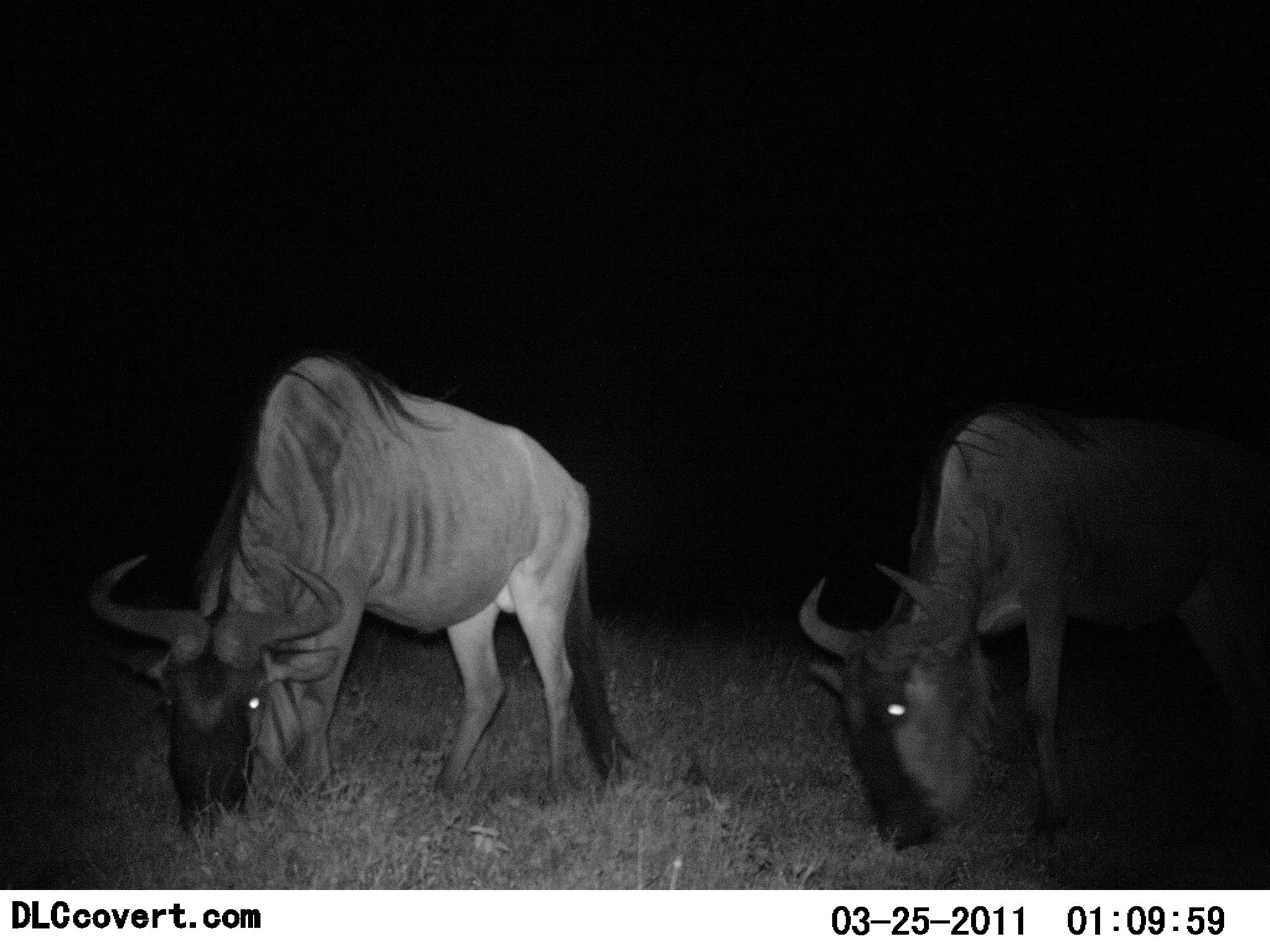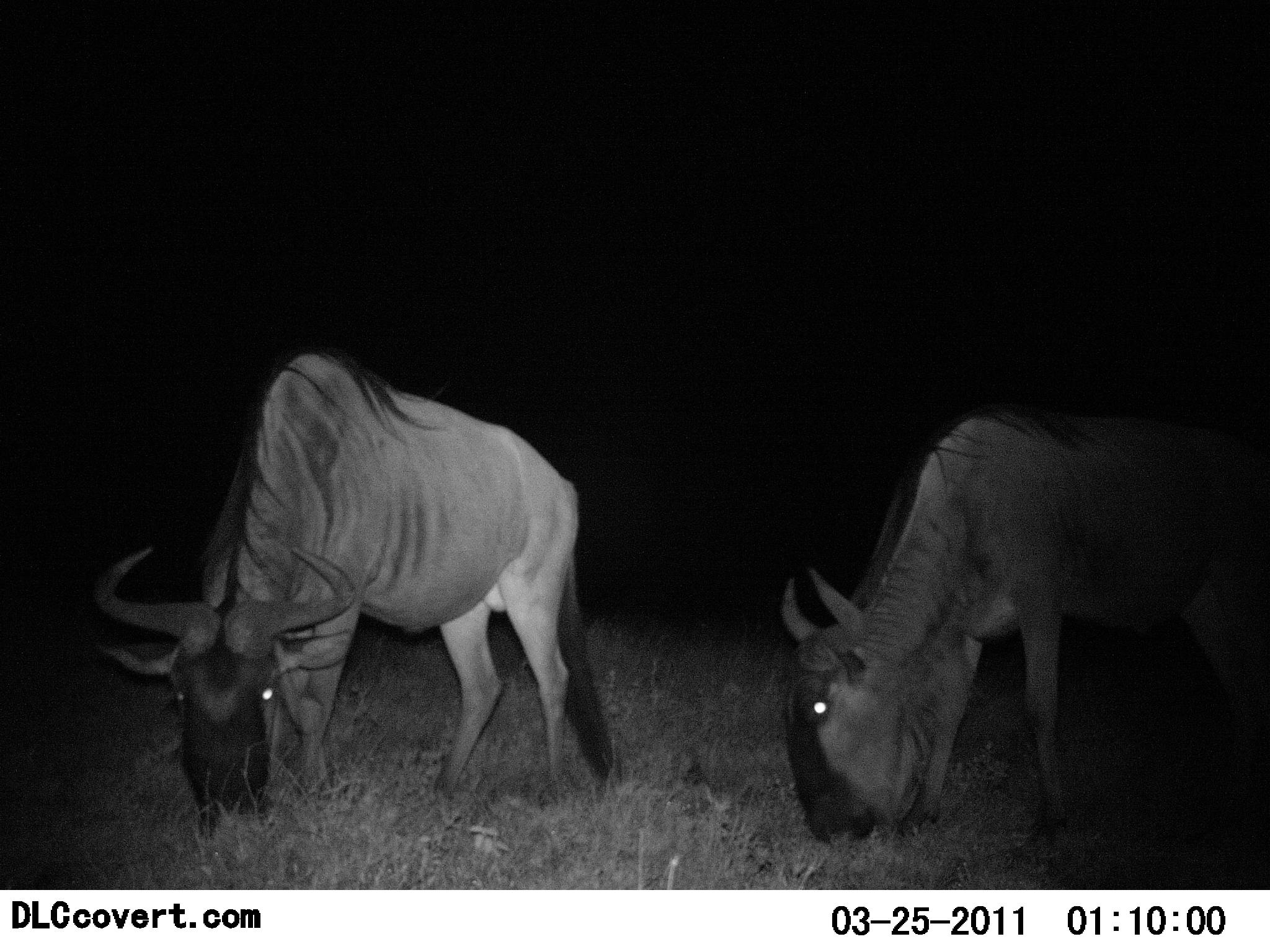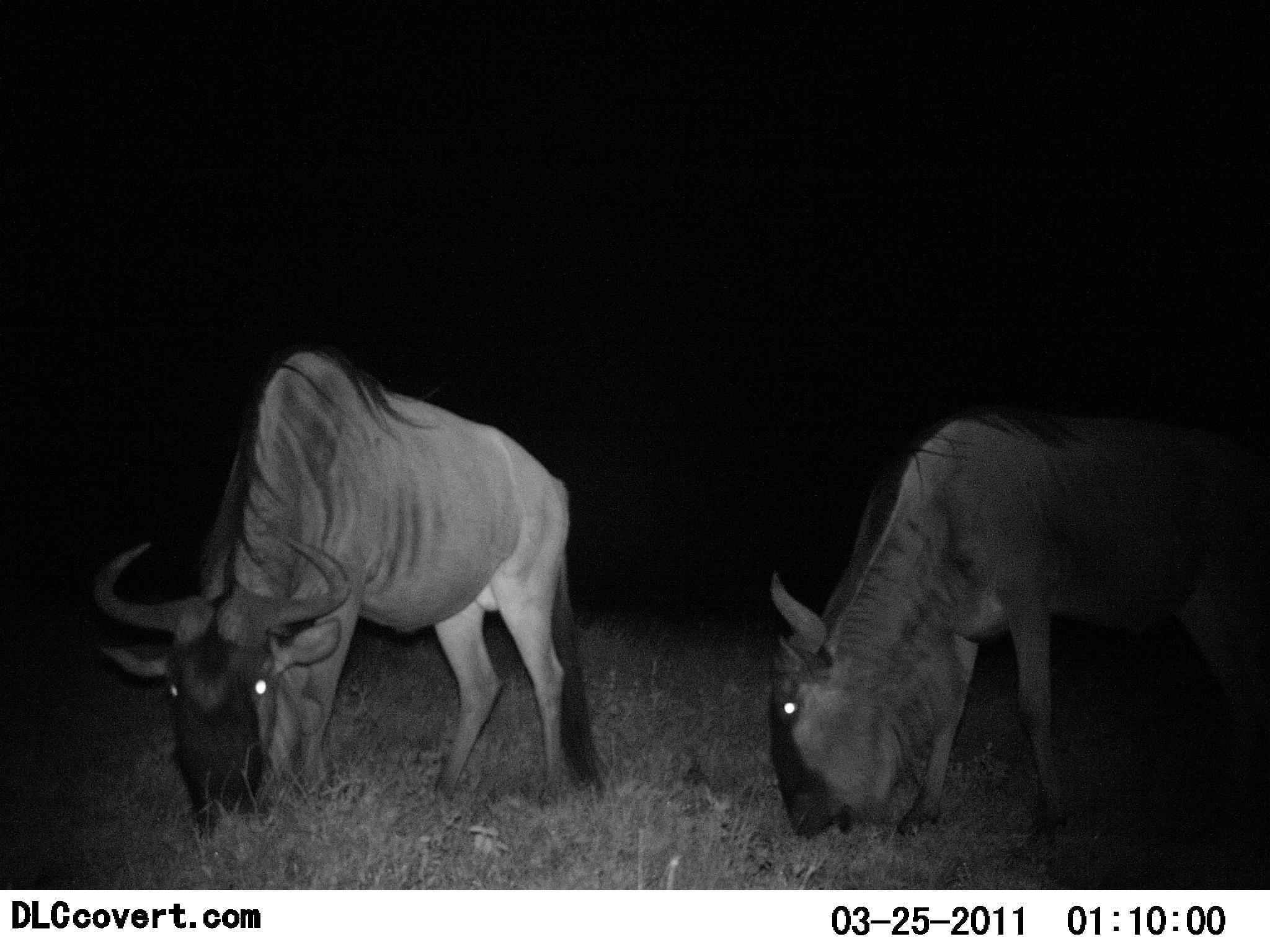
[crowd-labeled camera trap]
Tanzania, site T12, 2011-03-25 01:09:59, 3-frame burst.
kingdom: Animalia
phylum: Chordata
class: Mammalia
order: Artiodactyla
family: Bovidae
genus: Connochaetes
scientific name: Connochaetes taurinus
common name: blue wildebeest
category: wildebeest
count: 2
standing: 11%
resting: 0%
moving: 0%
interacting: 0%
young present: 0%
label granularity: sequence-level